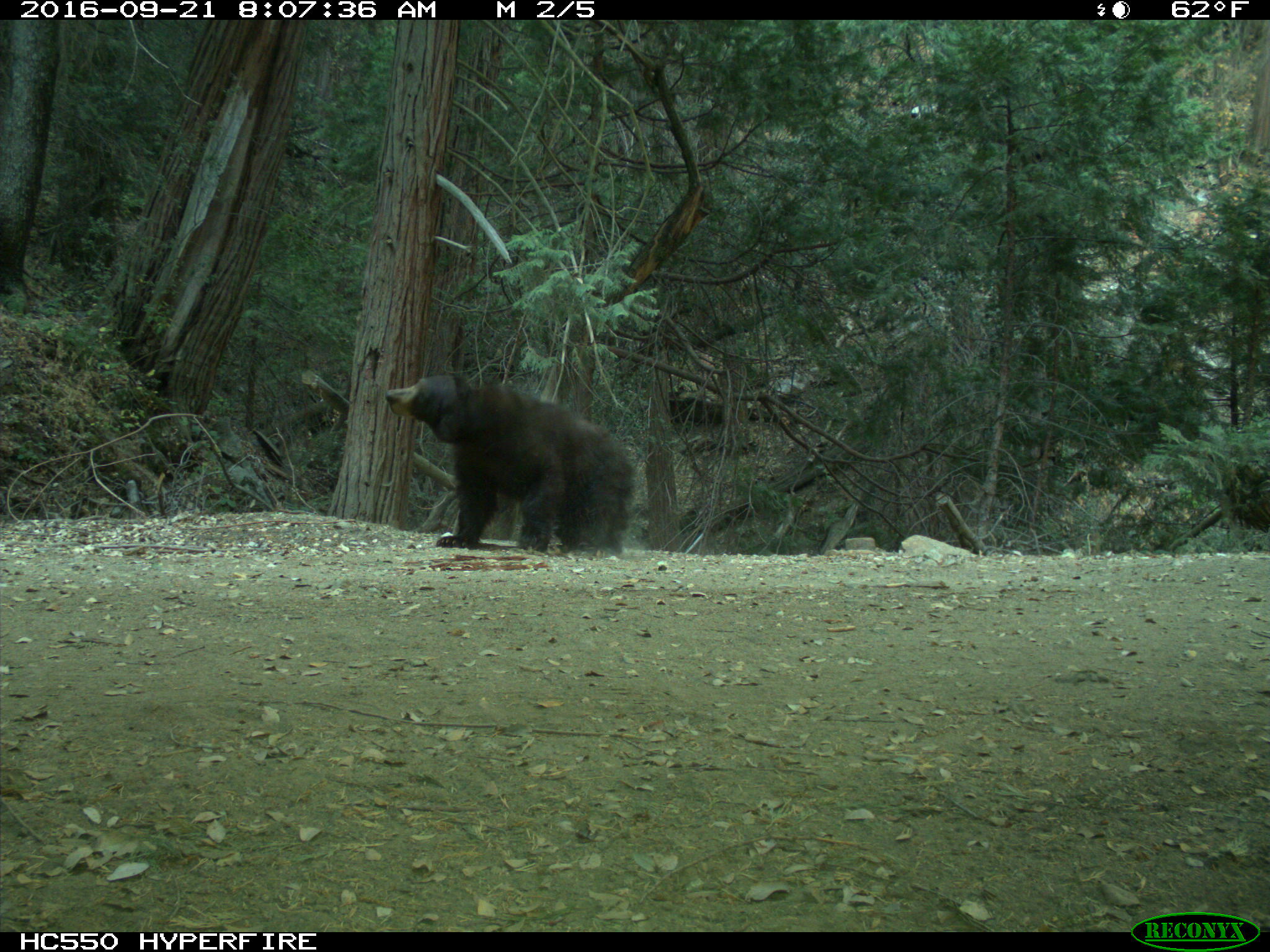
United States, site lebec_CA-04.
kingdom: Animalia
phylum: Chordata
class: Mammalia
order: Carnivora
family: Ursidae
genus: Ursus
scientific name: Ursus americanus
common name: american black bear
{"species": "Ursus americanus (american black bear)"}